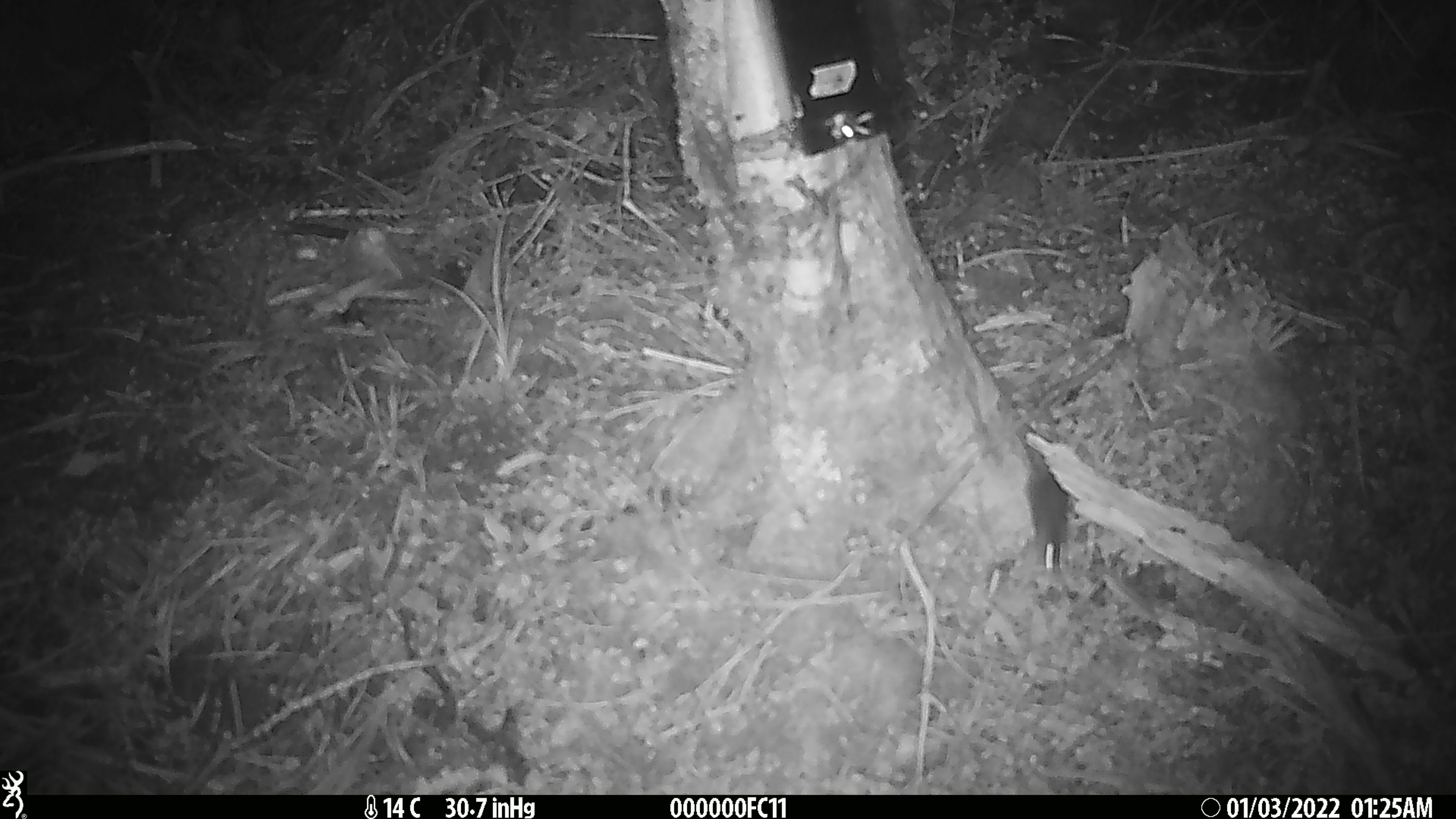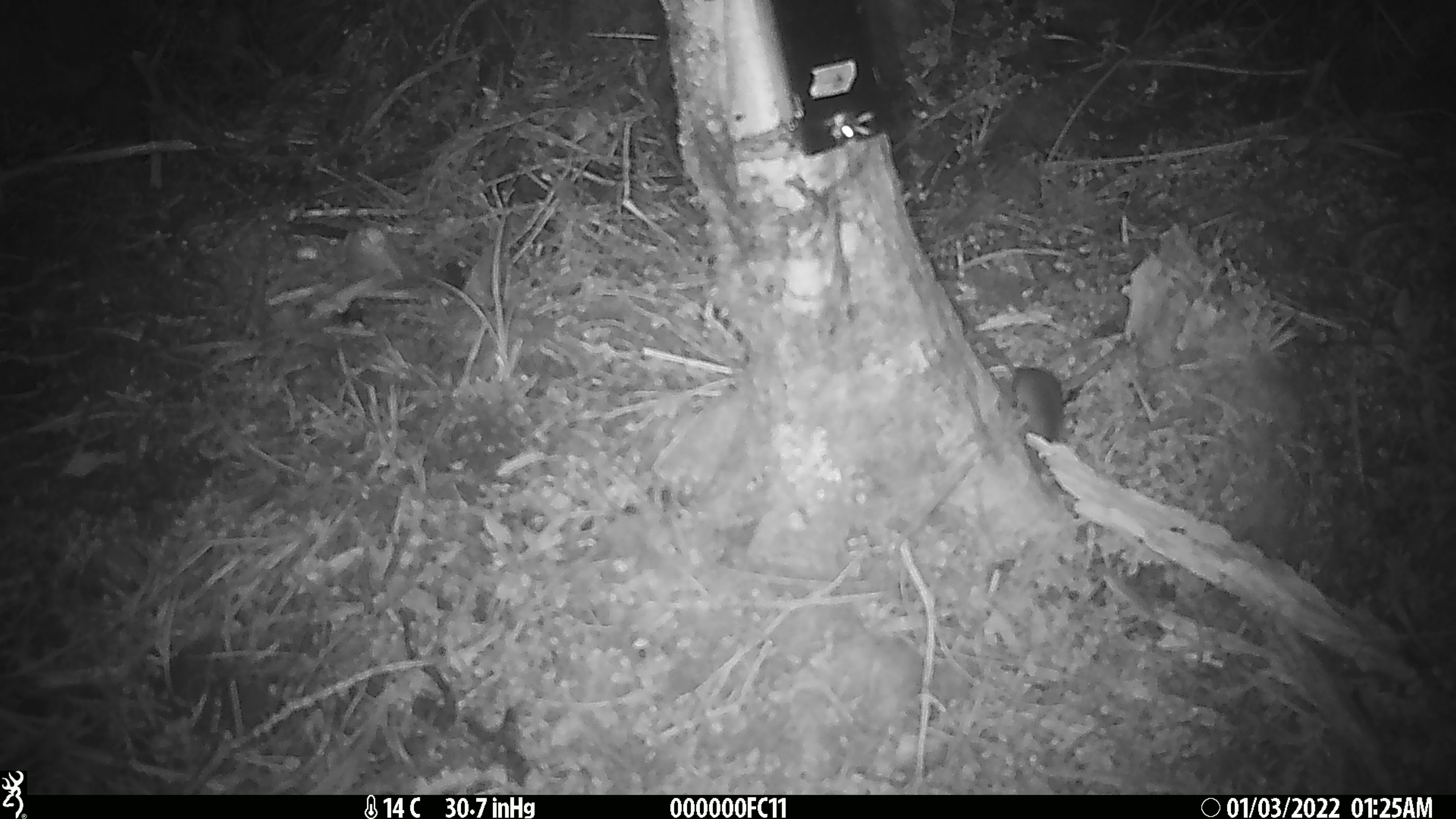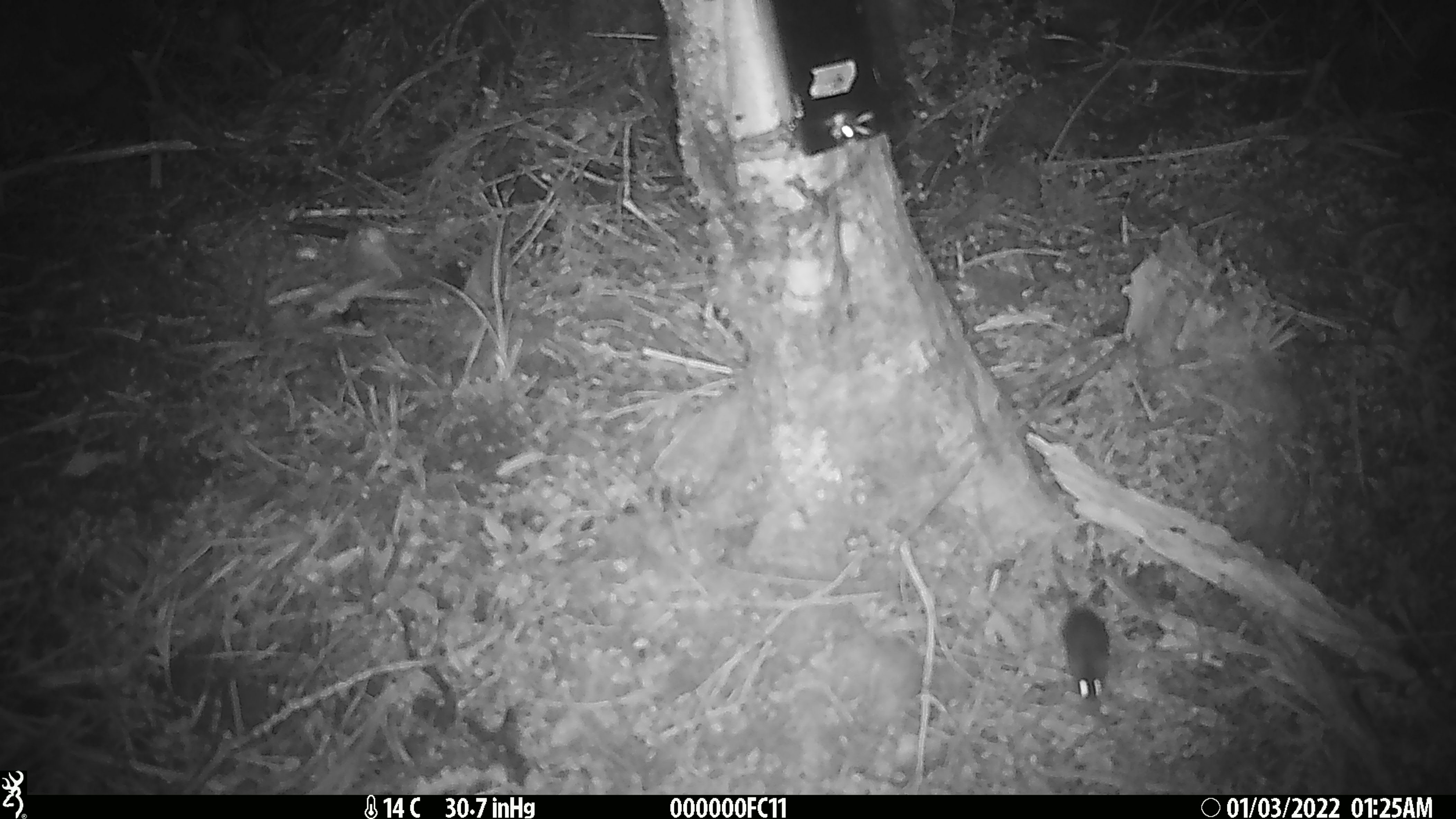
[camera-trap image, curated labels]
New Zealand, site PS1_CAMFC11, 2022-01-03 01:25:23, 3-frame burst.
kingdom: Animalia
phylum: Chordata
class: Mammalia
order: Rodentia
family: Muridae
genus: Mus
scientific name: Mus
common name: mouse